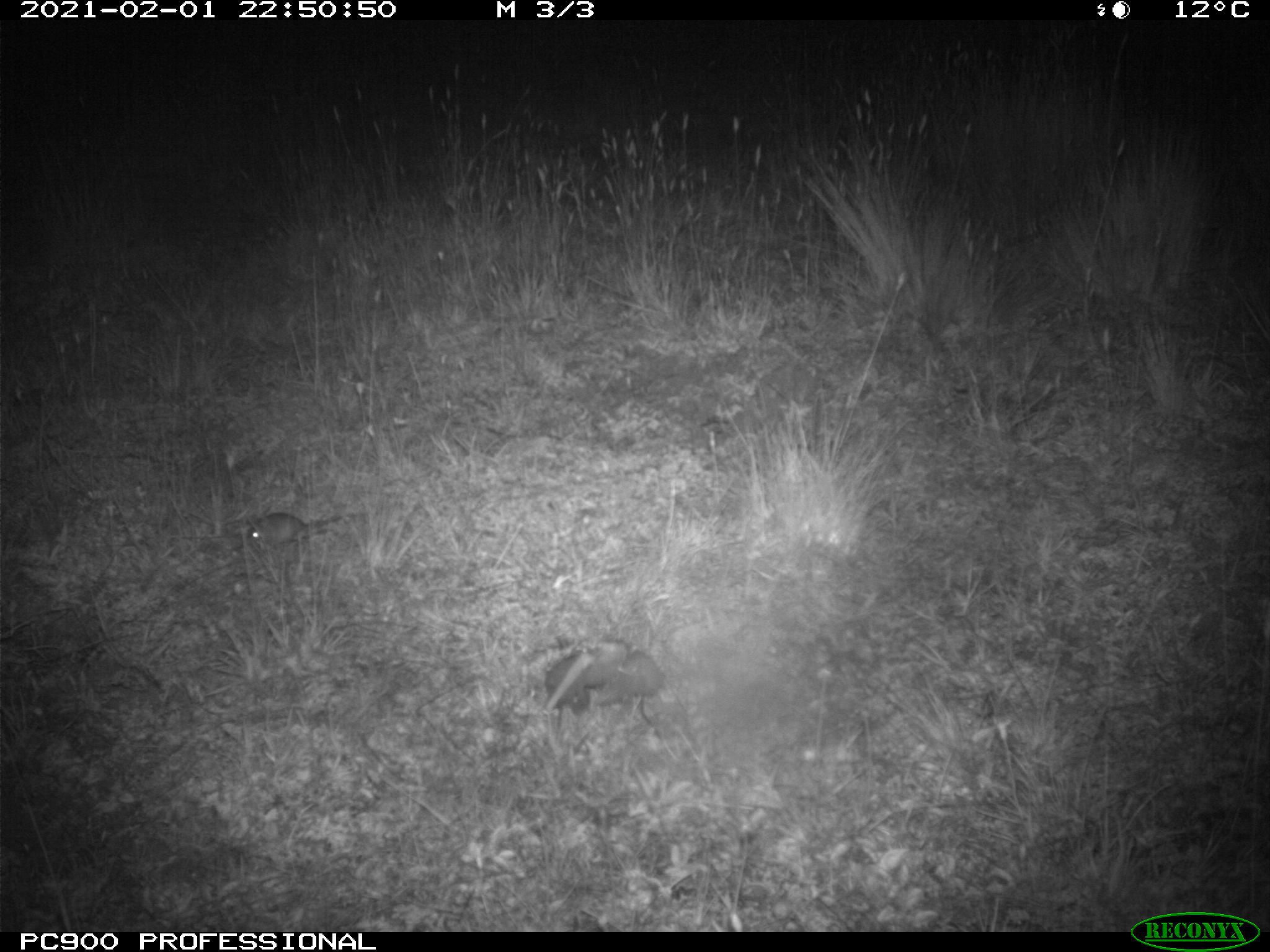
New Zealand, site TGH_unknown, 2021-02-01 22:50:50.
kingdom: Animalia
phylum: Chordata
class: Mammalia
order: Rodentia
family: Muridae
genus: Mus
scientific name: Mus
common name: mouse